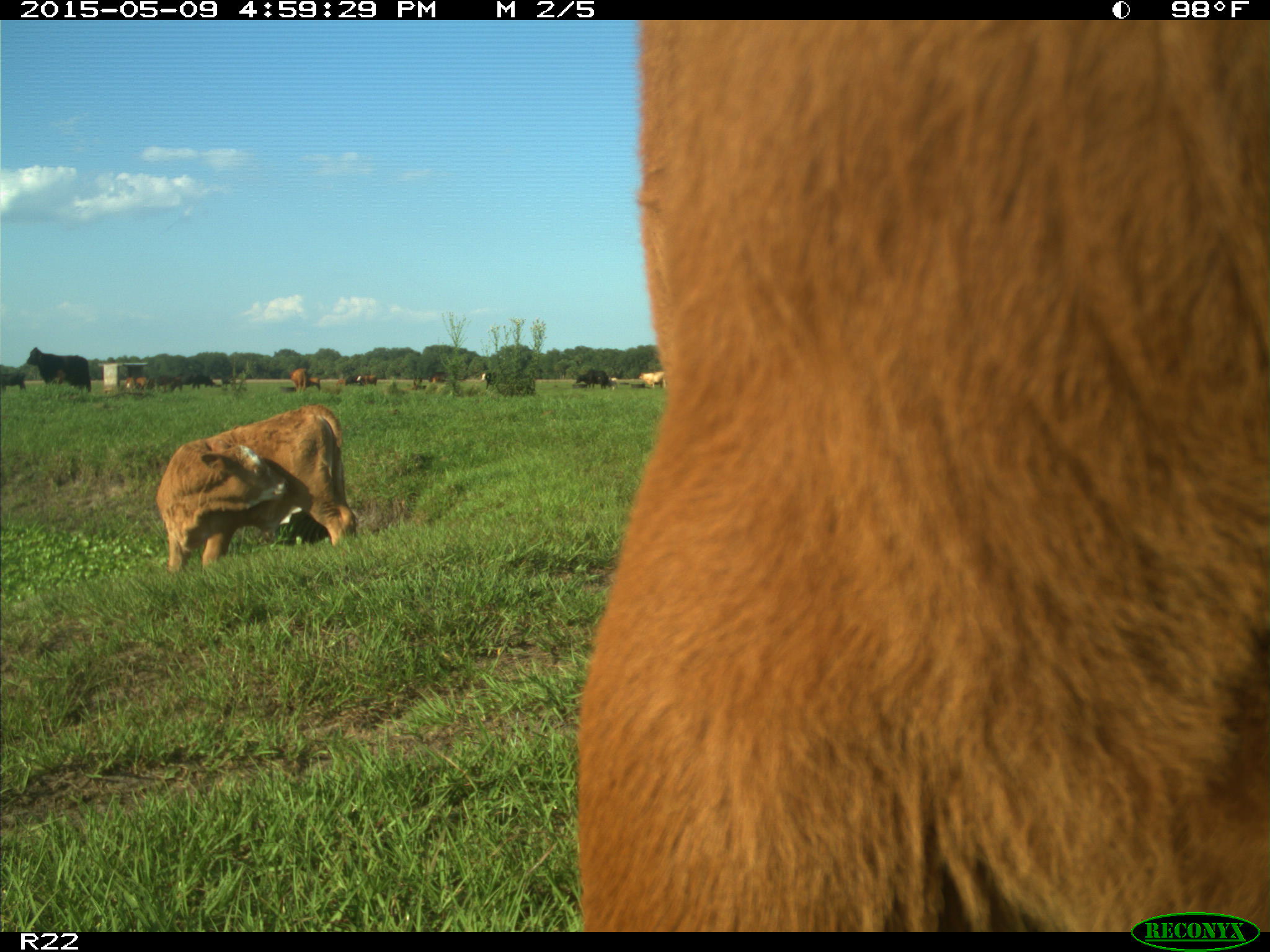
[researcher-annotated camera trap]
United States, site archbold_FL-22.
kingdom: Animalia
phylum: Chordata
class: Mammalia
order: Artiodactyla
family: Bovidae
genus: Bos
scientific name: Bos taurus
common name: domestic cow